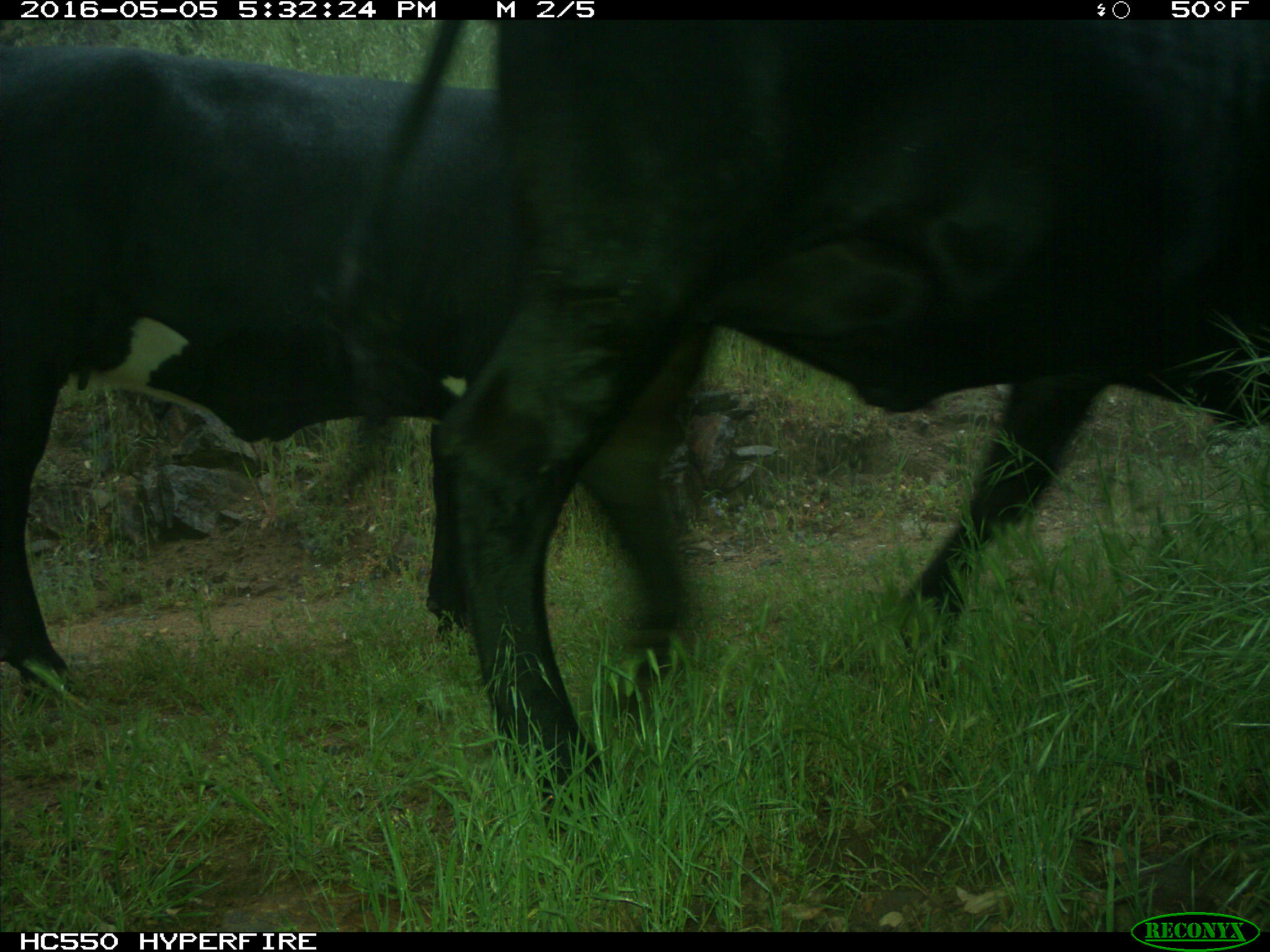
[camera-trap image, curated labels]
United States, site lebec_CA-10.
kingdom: Animalia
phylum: Chordata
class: Mammalia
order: Artiodactyla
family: Bovidae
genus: Bos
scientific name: Bos taurus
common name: domestic cow